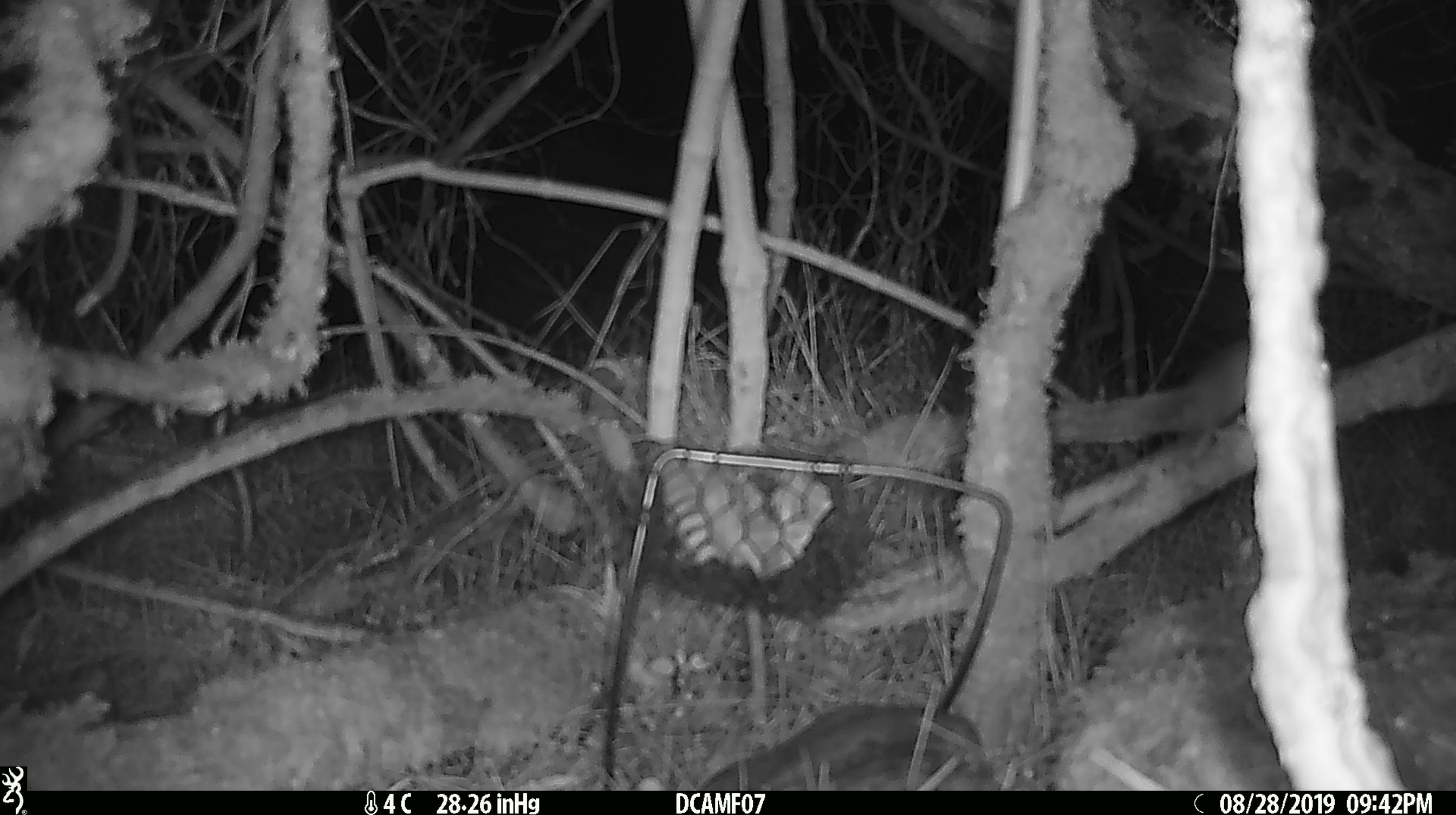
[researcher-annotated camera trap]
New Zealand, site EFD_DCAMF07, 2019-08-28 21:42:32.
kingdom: Animalia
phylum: Chordata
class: Mammalia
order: Rodentia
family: Muridae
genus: Mus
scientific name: Mus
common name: mouse